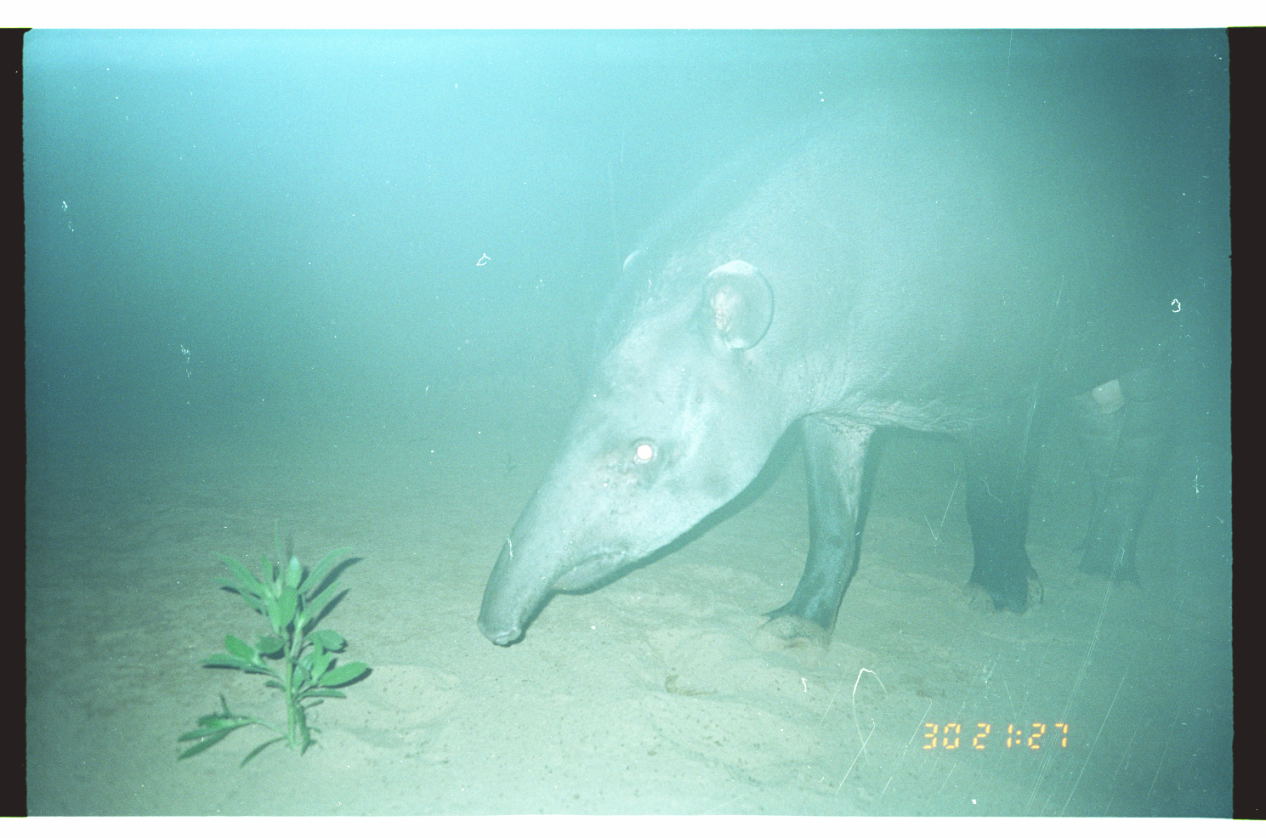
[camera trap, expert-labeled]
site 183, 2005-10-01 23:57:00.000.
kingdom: Animalia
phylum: Chordata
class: Mammalia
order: Perissodactyla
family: Tapiridae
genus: Tapirus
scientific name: Tapirus terrestris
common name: south american tapir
Tapirus terrestris (south american tapir).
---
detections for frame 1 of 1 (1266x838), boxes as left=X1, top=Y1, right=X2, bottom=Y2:
tapirus terrestris: left=479, top=86, right=1232, bottom=648